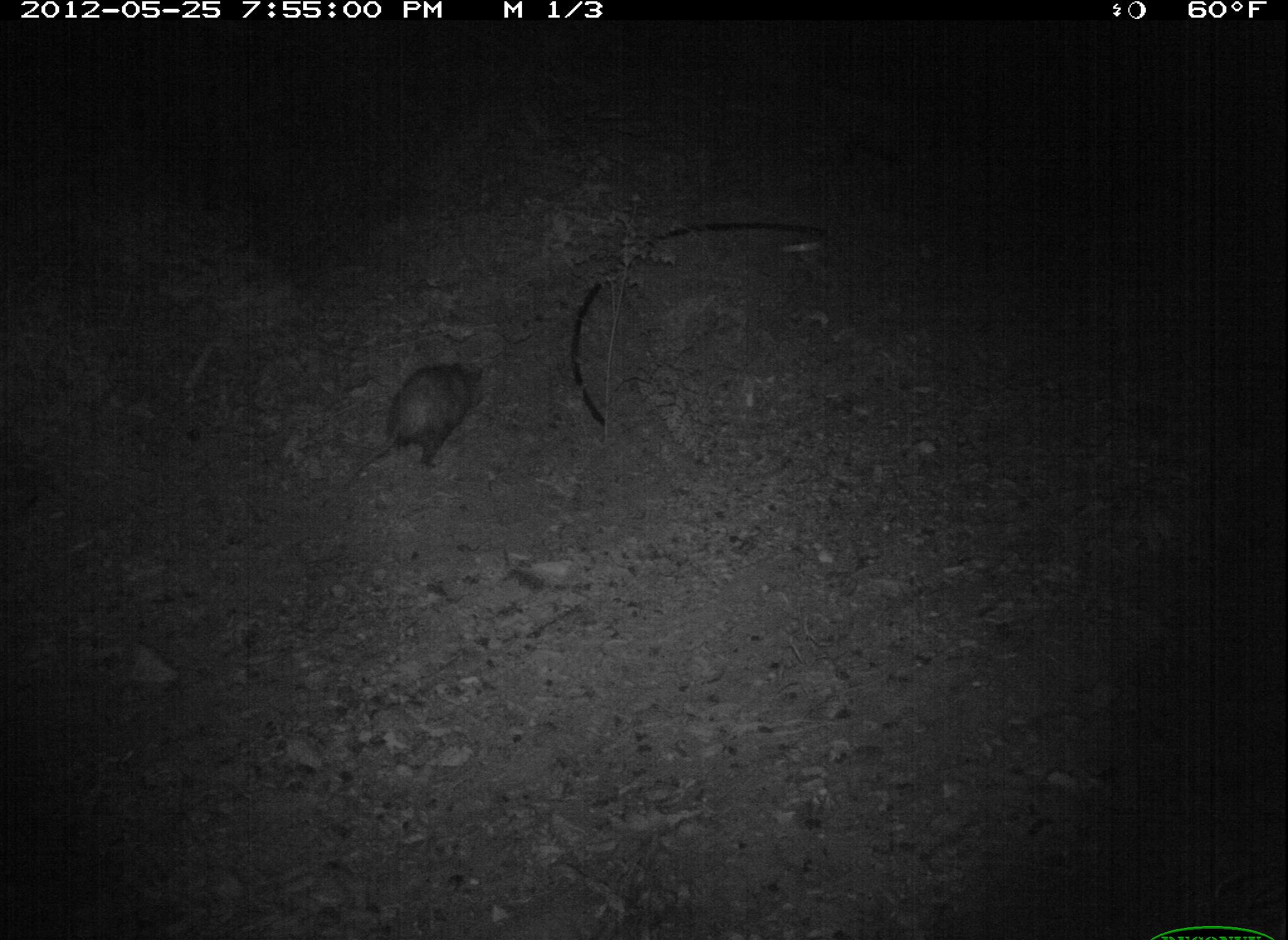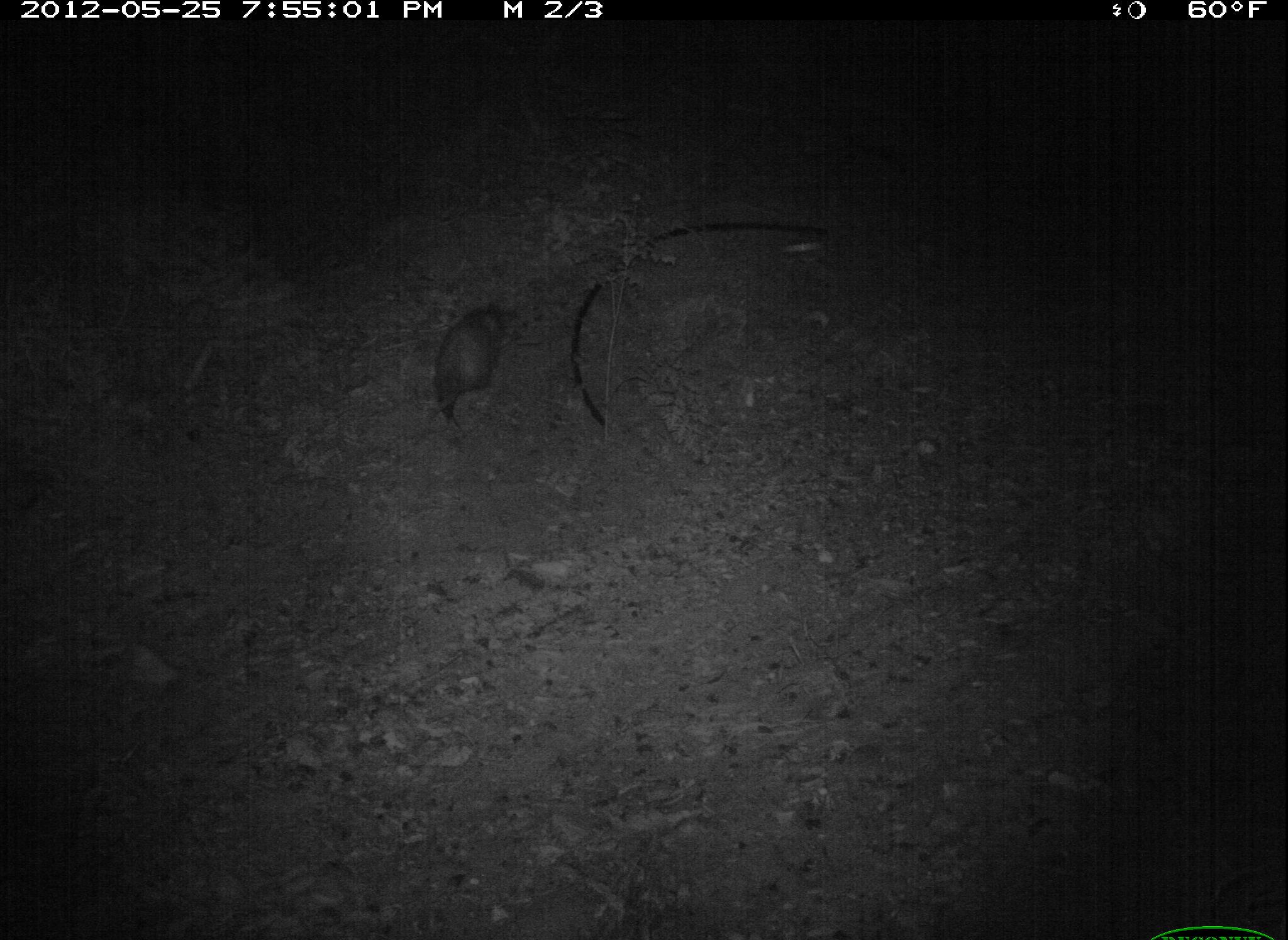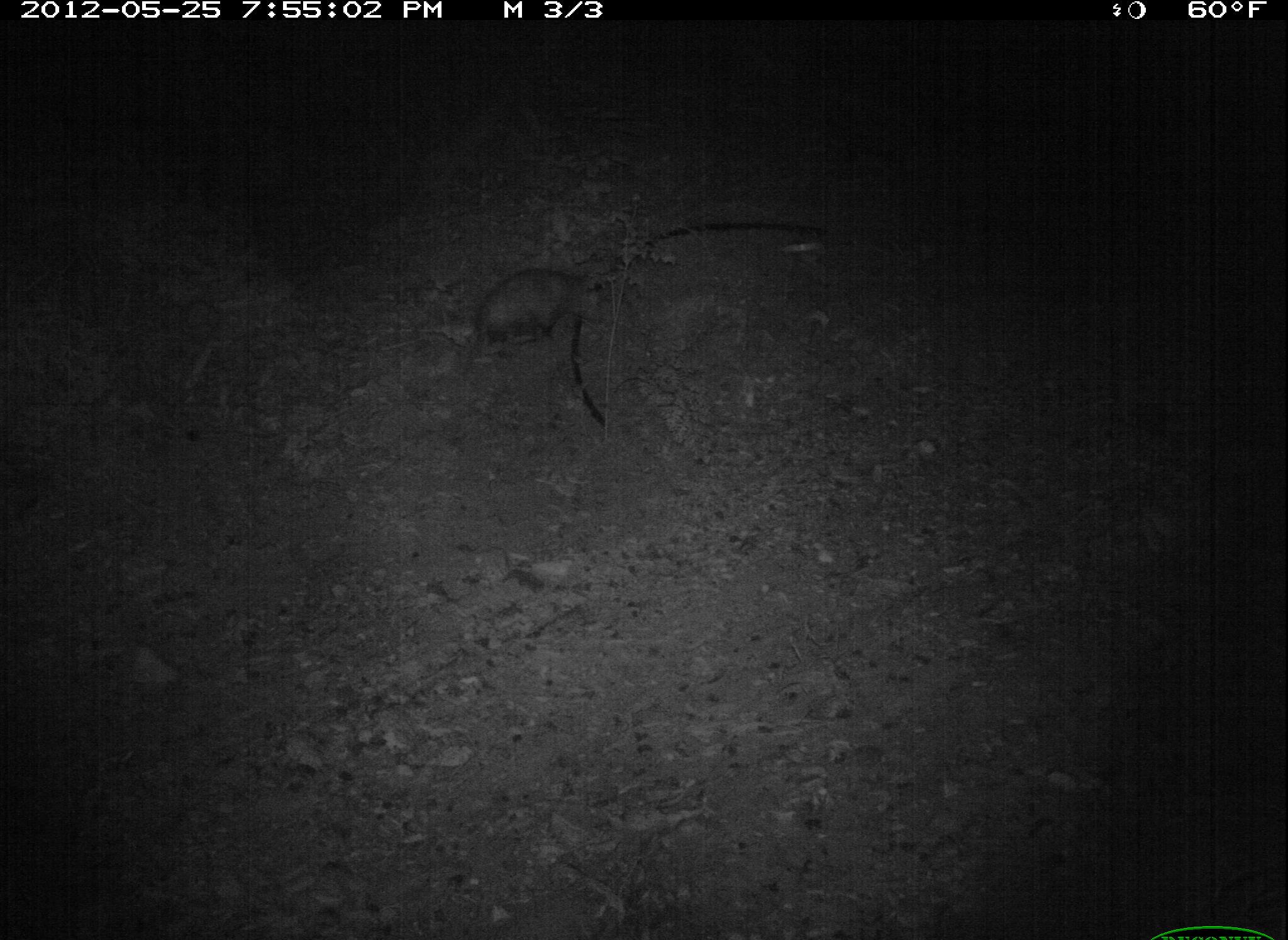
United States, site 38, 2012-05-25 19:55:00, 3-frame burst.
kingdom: Animalia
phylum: Chordata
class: Mammalia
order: Didelphimorphia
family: Didelphidae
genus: Didelphis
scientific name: Didelphis virginiana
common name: virginia opossum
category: opossum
Opossum (virginia opossum) (Didelphis virginiana).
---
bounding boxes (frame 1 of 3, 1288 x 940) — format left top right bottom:
opossum: 328 324 509 507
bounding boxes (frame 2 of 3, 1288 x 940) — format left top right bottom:
opossum: 404 298 512 457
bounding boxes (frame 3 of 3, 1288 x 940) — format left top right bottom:
opossum: 433 256 628 411